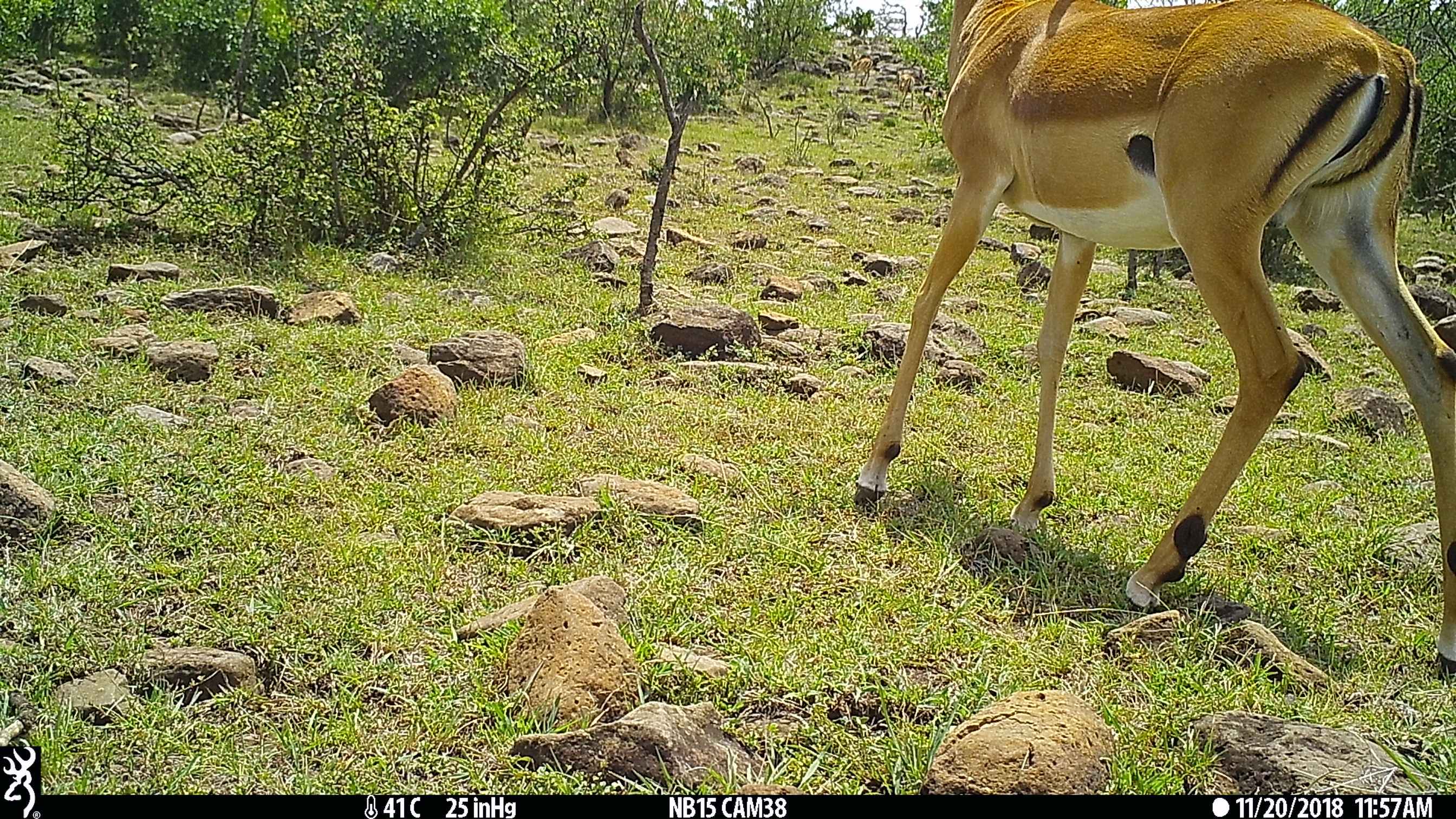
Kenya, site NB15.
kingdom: Animalia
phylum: Chordata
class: Mammalia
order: Artiodactyla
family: Bovidae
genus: Aepyceros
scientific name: Aepyceros melampus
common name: impala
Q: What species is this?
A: Impala (Aepyceros melampus).